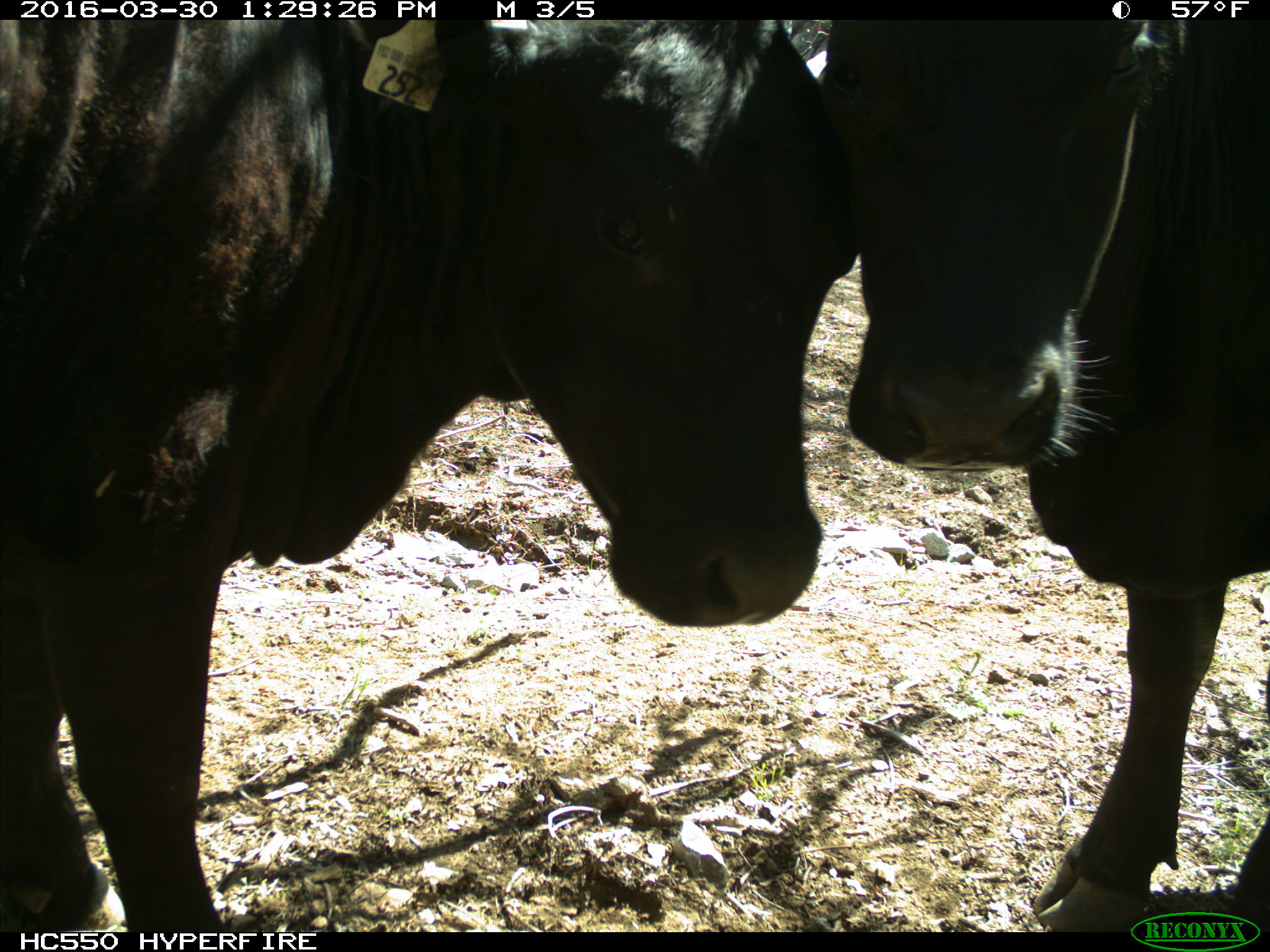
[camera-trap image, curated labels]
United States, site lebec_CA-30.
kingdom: Animalia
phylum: Chordata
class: Mammalia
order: Artiodactyla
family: Bovidae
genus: Bos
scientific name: Bos taurus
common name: domestic cow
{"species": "Bos taurus (domestic cow)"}